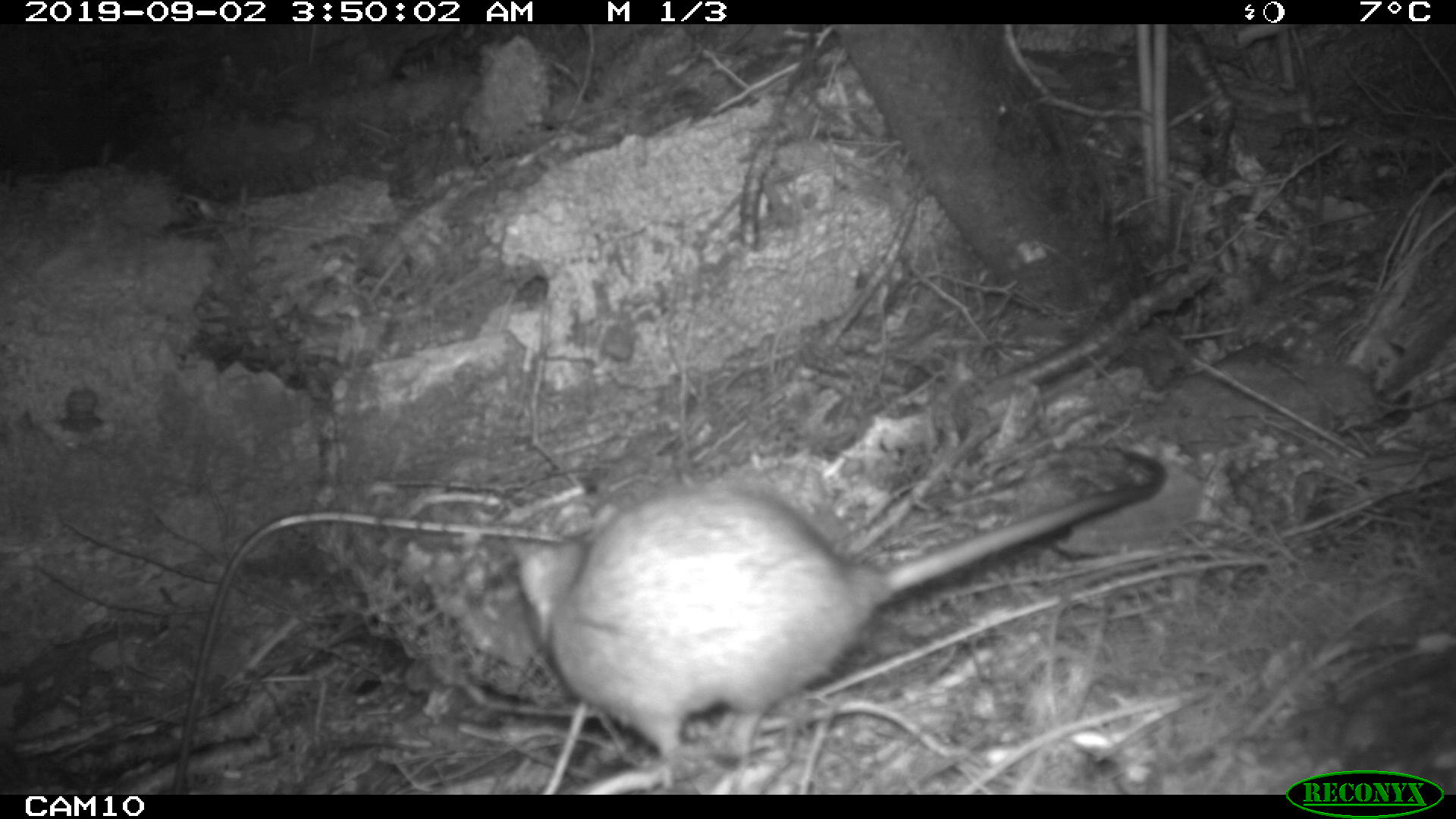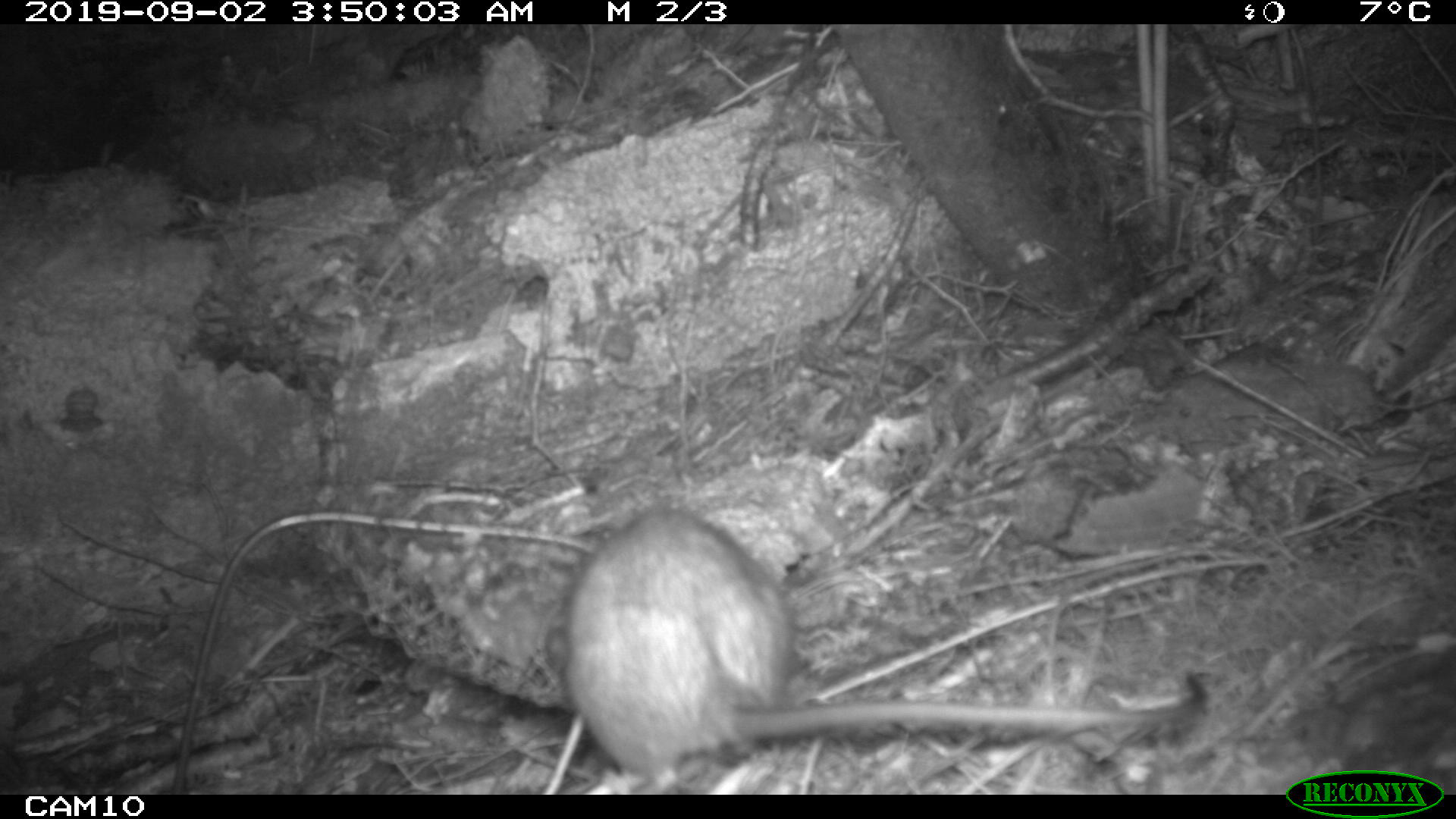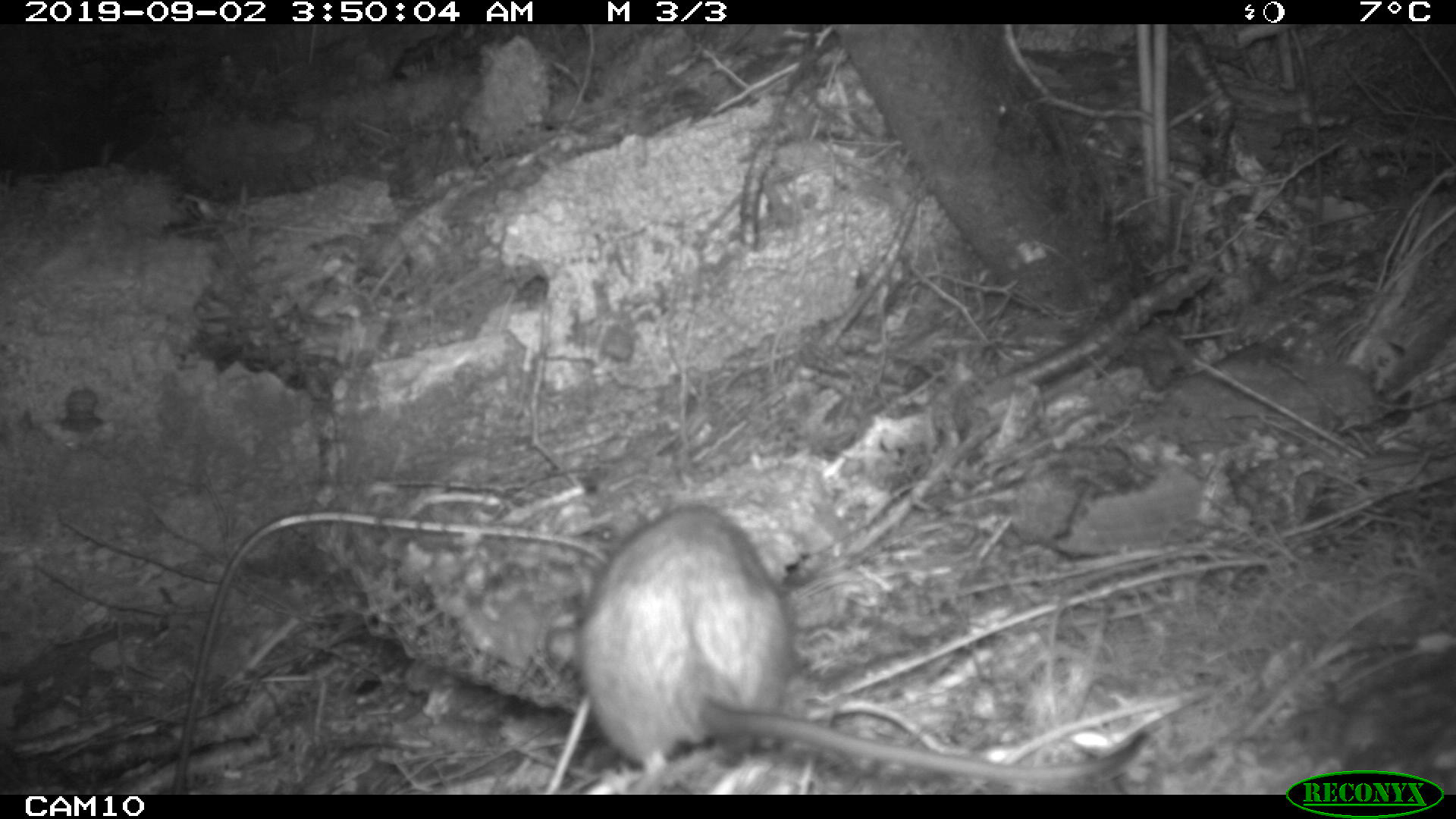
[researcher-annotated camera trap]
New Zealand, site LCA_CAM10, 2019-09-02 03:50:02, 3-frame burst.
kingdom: Animalia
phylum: Chordata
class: Mammalia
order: Rodentia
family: Muridae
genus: Rattus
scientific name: Rattus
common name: rat